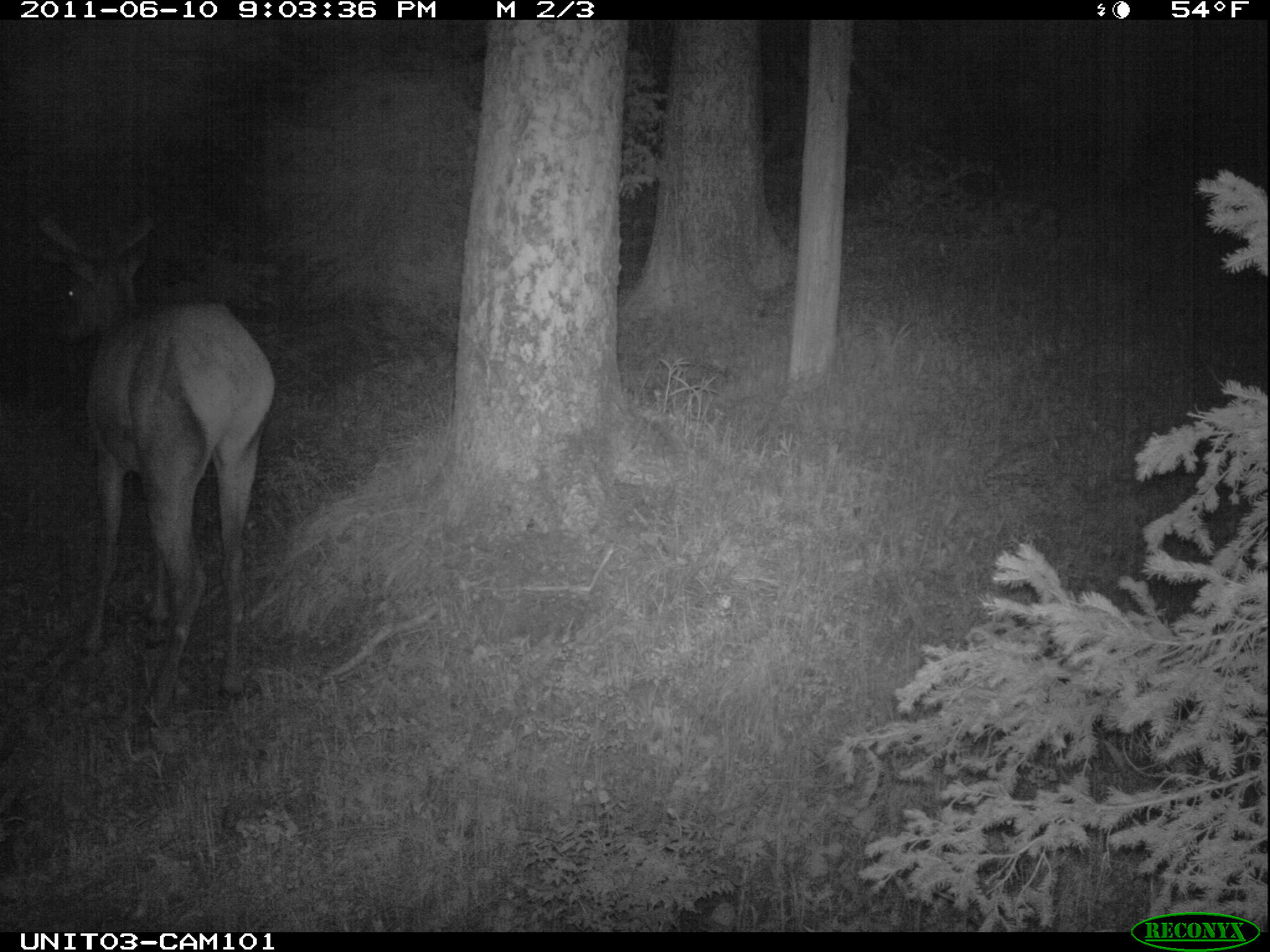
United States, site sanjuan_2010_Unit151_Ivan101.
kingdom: Animalia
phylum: Chordata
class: Mammalia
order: Artiodactyla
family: Cervidae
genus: Cervus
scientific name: Cervus elaphus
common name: red deer